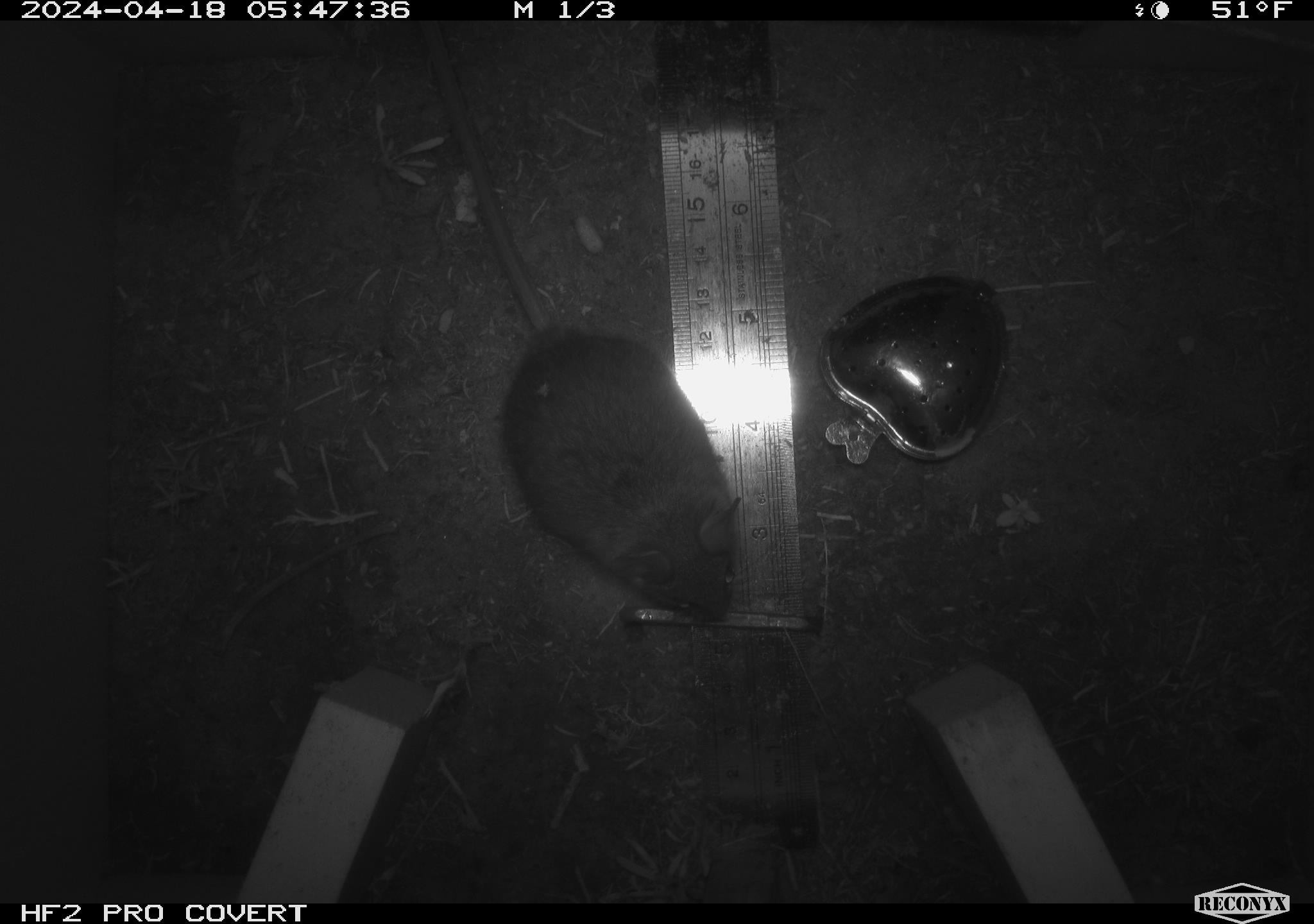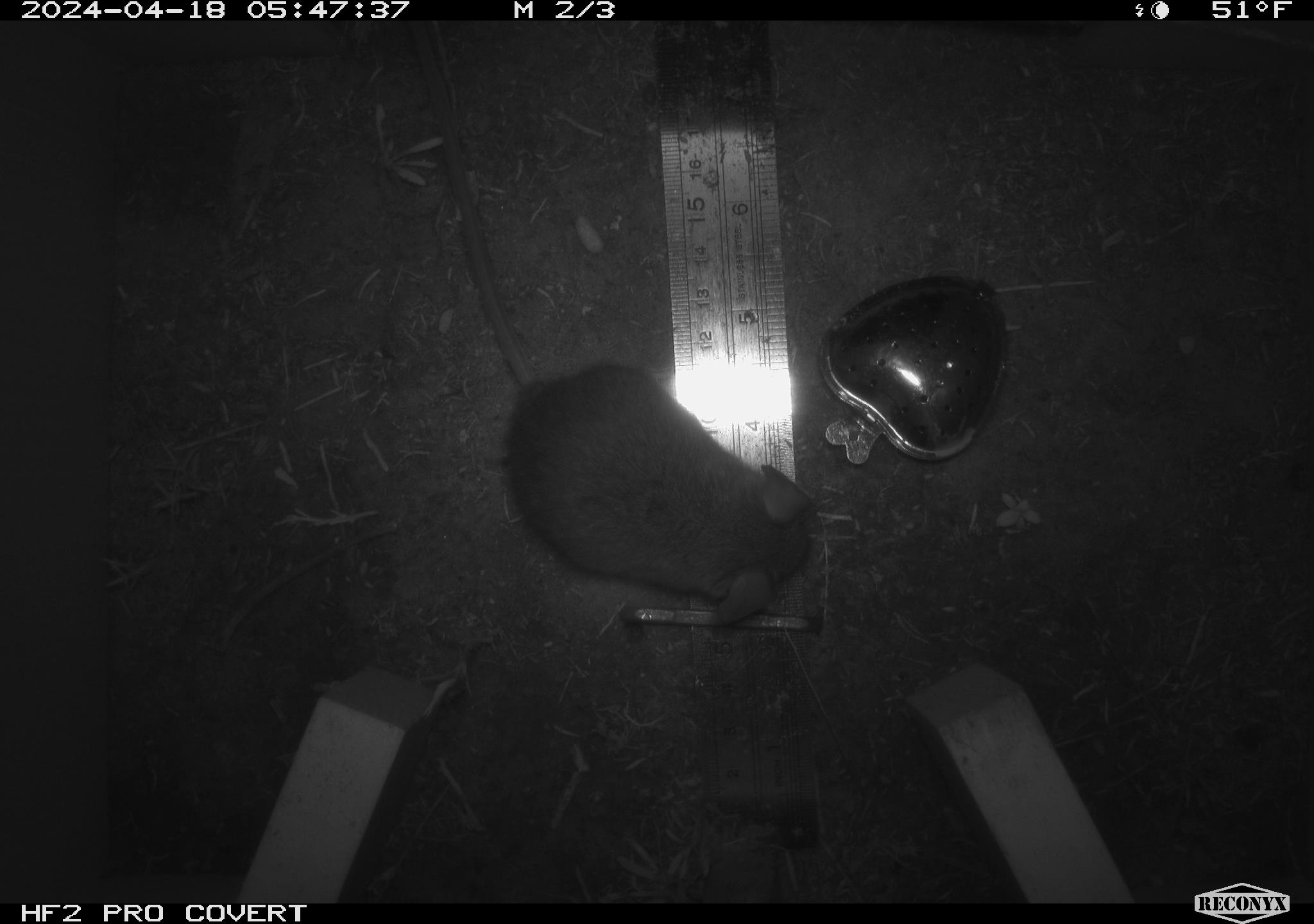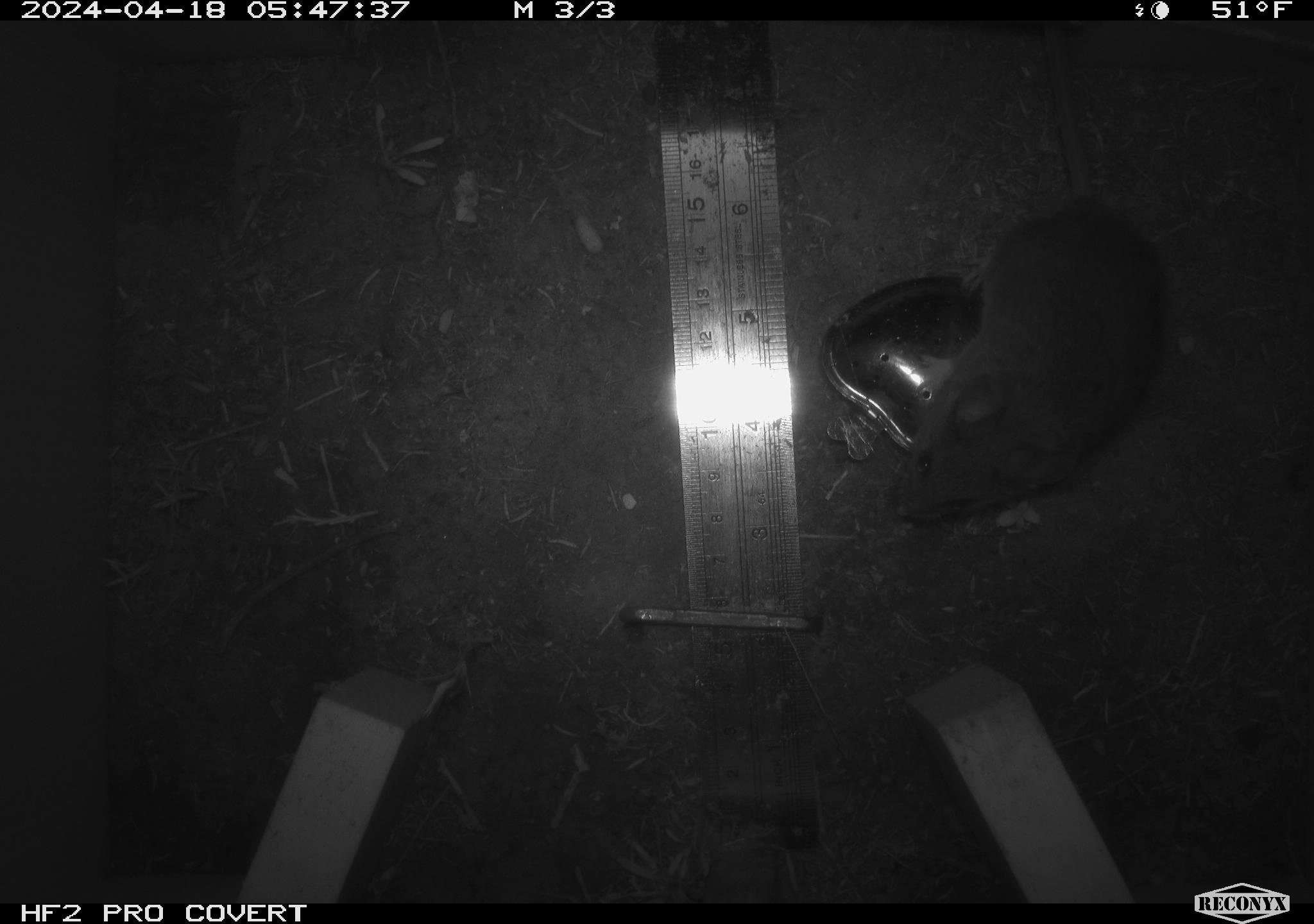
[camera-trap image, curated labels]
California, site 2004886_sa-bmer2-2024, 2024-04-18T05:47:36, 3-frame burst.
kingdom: Animalia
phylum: Chordata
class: Mammalia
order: Rodentia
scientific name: Rodentia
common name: mouse species